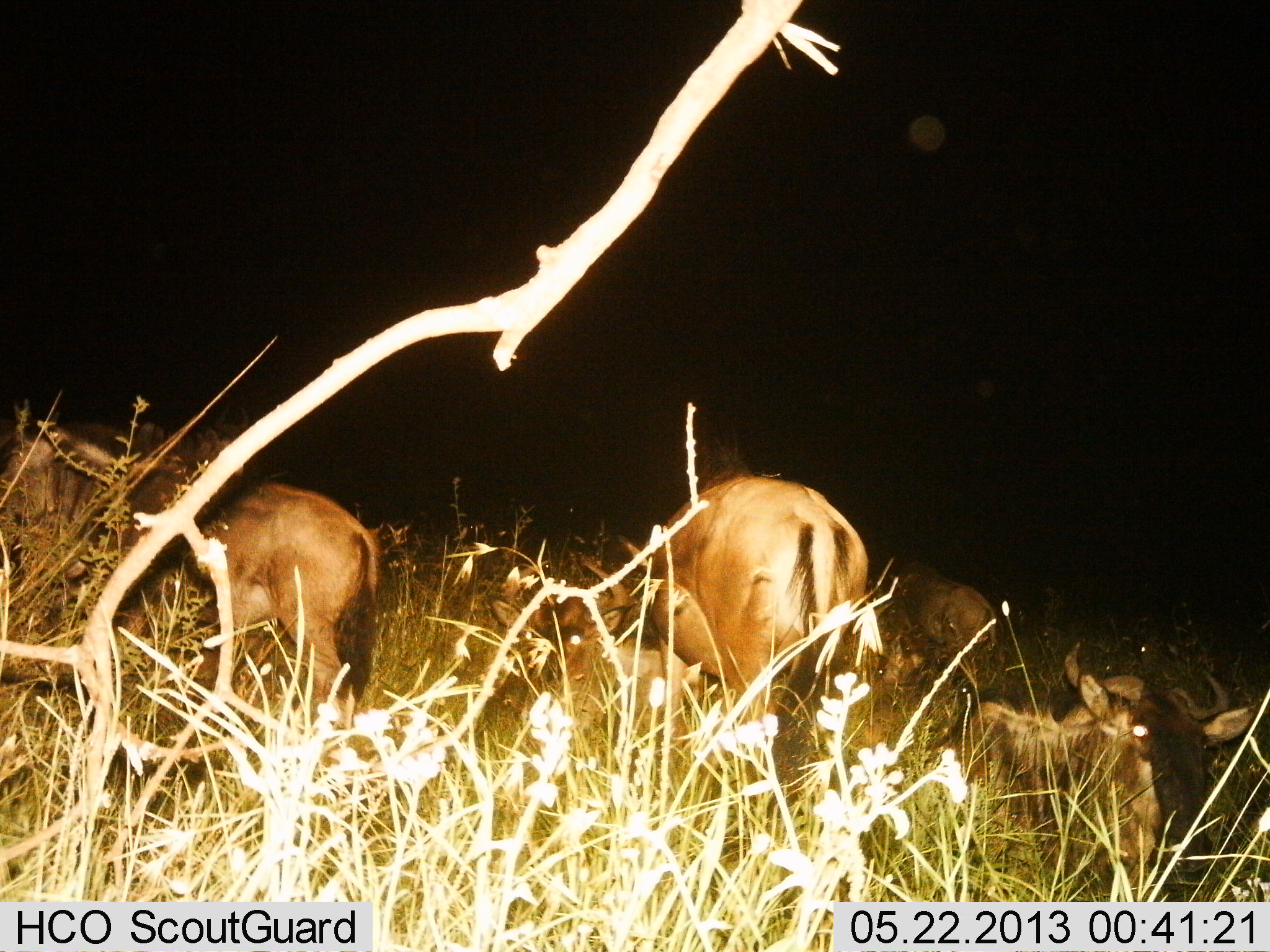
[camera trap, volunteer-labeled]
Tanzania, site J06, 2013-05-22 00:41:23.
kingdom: Animalia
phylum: Chordata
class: Mammalia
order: Artiodactyla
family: Bovidae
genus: Connochaetes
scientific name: Connochaetes taurinus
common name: blue wildebeest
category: wildebeest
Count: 4.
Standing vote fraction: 75%.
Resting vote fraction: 96%.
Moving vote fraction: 17%.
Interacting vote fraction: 0%.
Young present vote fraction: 4%.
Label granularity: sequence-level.